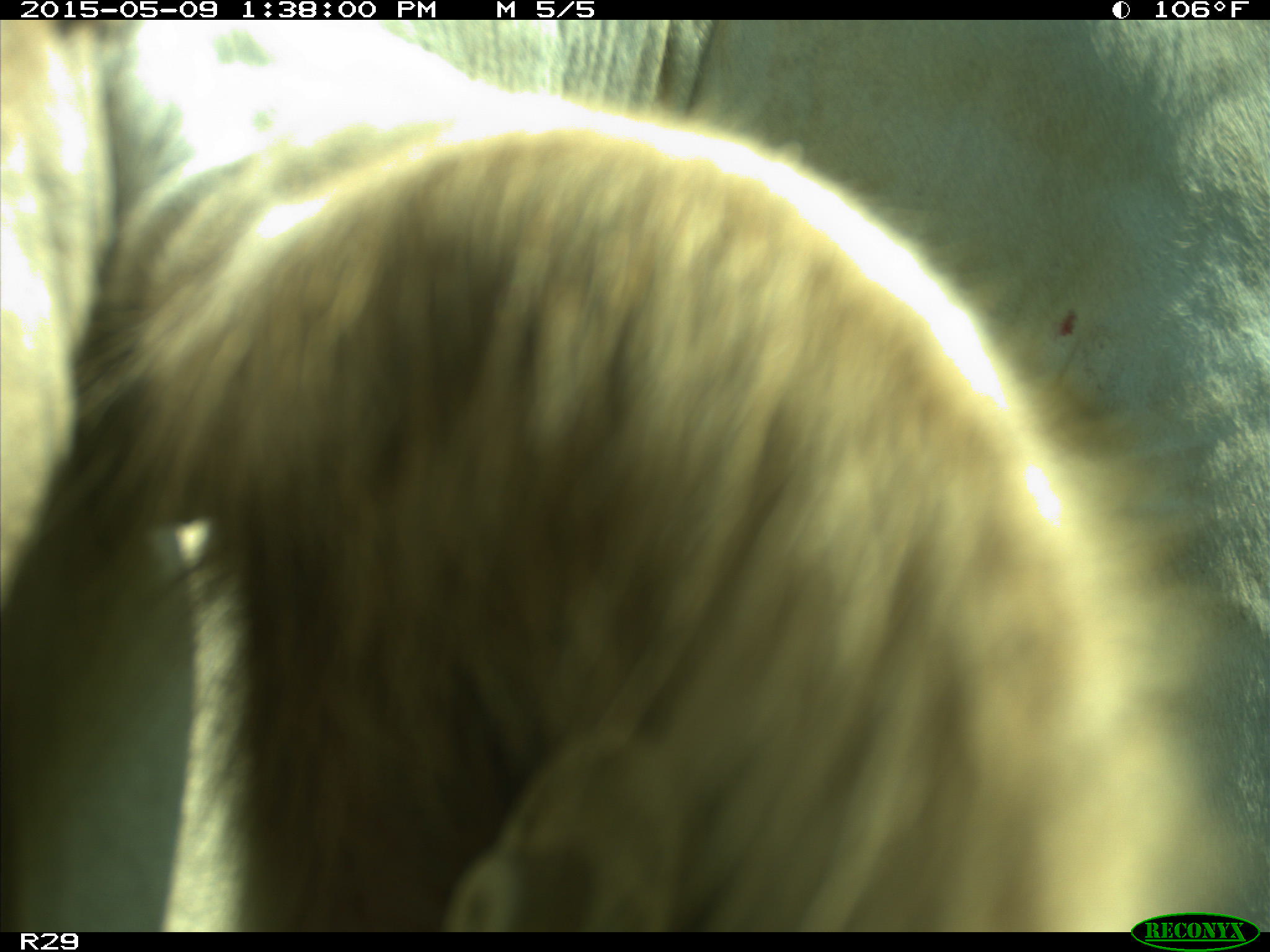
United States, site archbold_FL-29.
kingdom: Animalia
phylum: Chordata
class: Mammalia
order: Artiodactyla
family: Bovidae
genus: Bos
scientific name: Bos taurus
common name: domestic cow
Bos taurus (domestic cow).